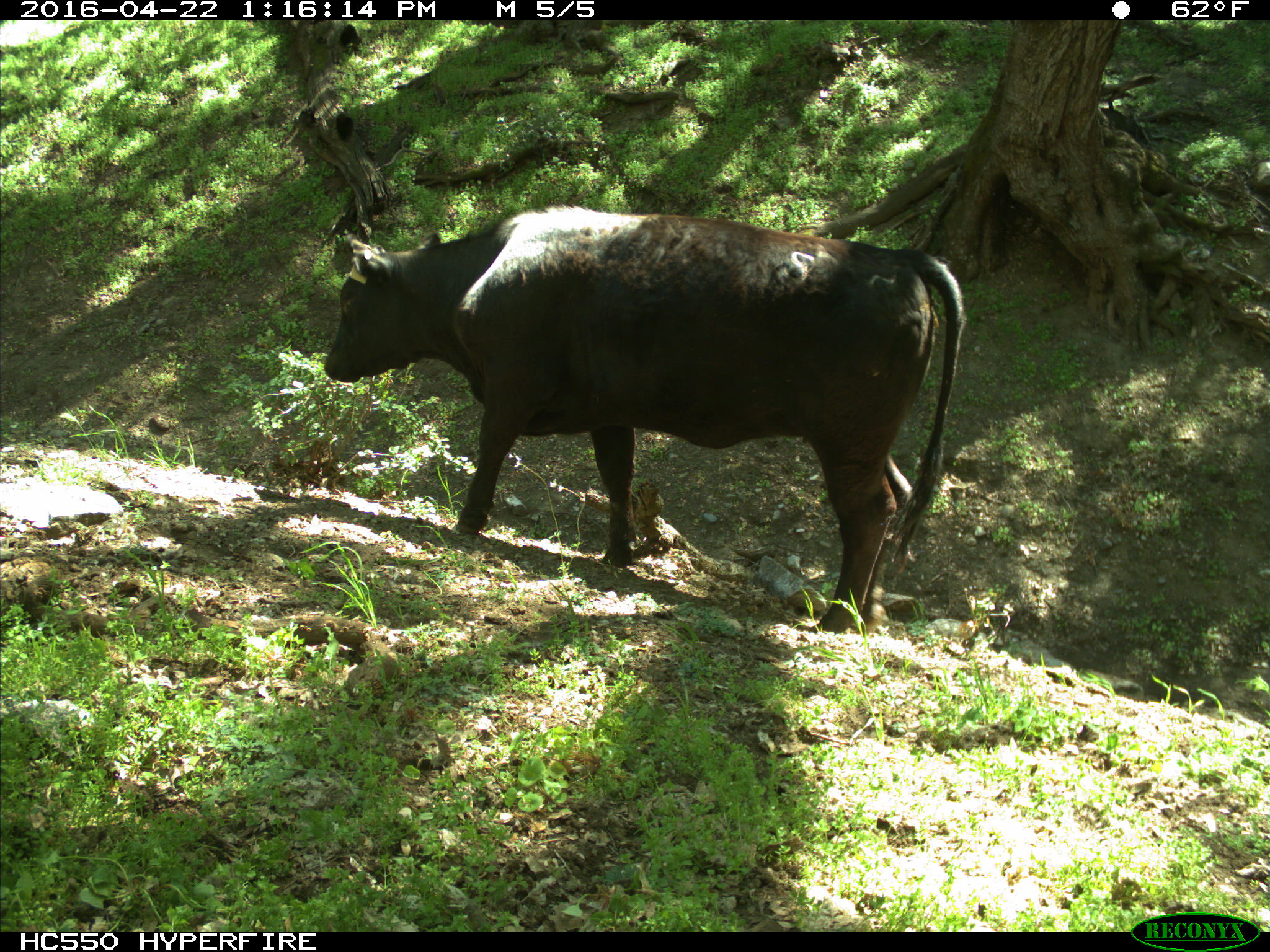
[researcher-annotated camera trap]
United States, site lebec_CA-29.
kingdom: Animalia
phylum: Chordata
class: Mammalia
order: Artiodactyla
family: Bovidae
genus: Bos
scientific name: Bos taurus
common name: domestic cow